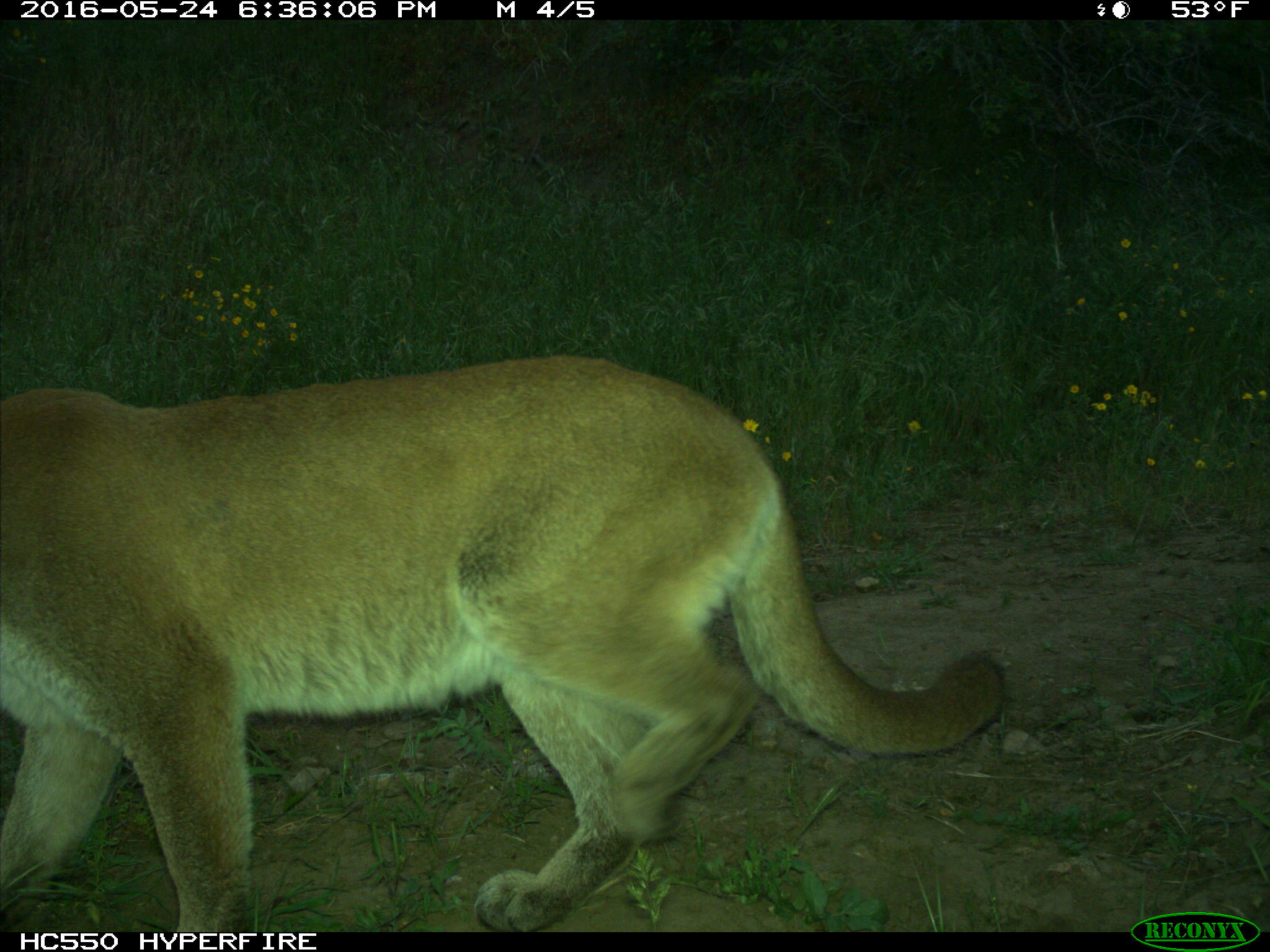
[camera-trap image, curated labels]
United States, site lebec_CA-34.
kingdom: Animalia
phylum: Chordata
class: Mammalia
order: Carnivora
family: Felidae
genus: Puma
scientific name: Puma concolor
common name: mountain lion